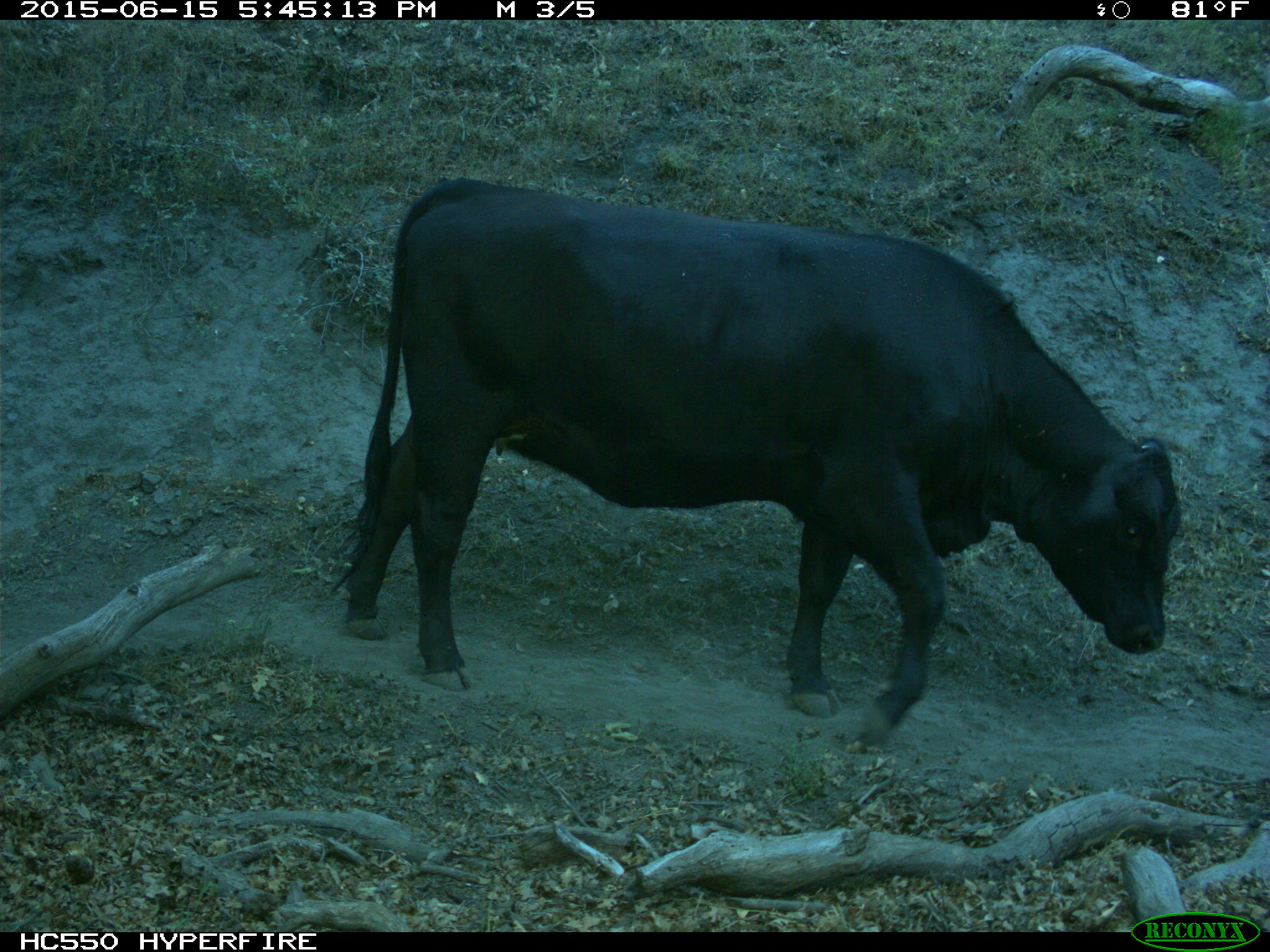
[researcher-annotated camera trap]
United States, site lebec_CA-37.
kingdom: Animalia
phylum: Chordata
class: Mammalia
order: Artiodactyla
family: Bovidae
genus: Bos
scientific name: Bos taurus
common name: domestic cow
Bos taurus (domestic cow).